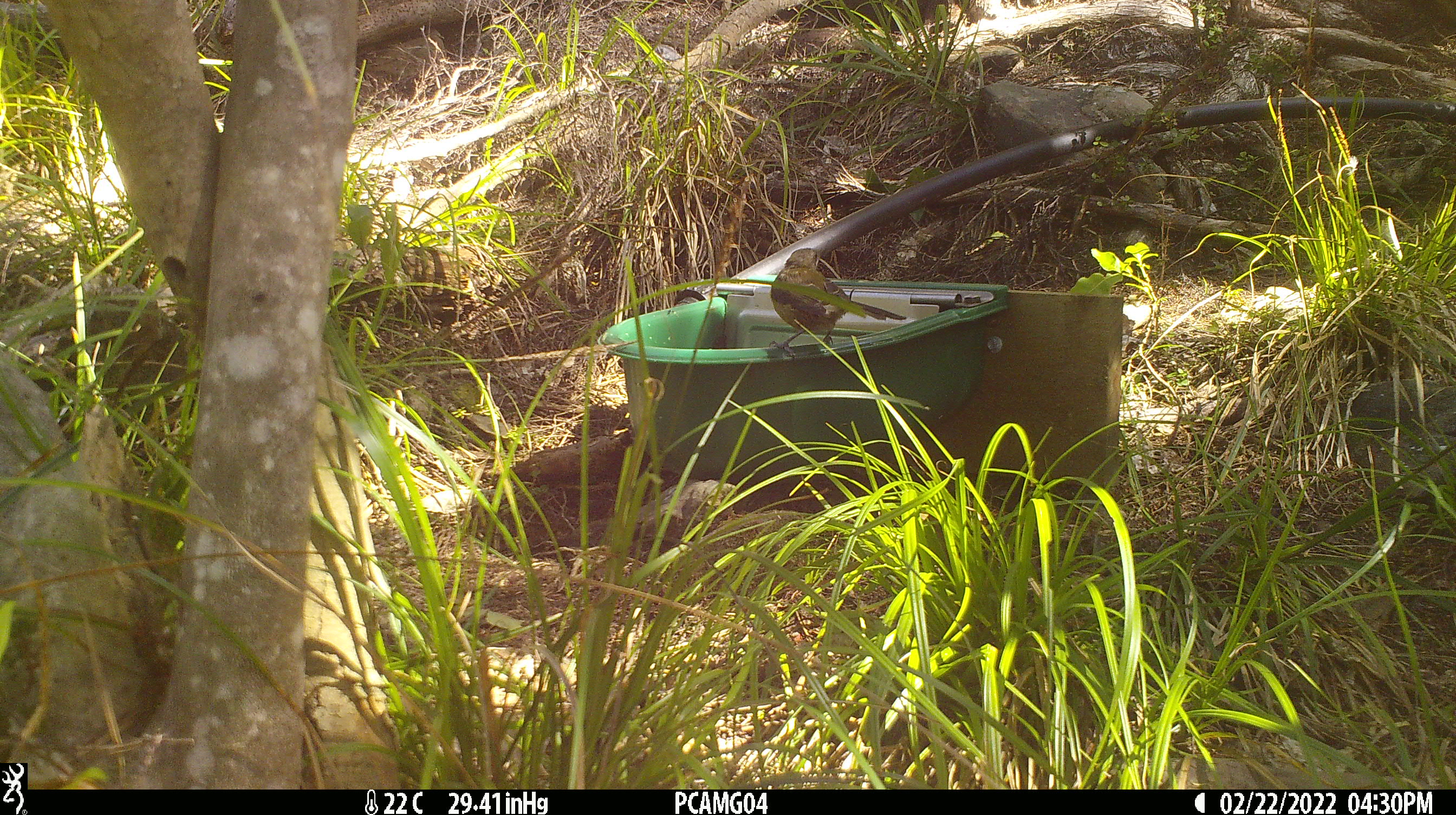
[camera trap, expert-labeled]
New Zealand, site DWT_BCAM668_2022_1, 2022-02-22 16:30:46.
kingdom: Animalia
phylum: Chordata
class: Aves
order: Passeriformes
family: Meliphagidae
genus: Anthornis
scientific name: Anthornis melanura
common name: new zealand bellbird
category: bellbird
Bellbird (new zealand bellbird) (Anthornis melanura).